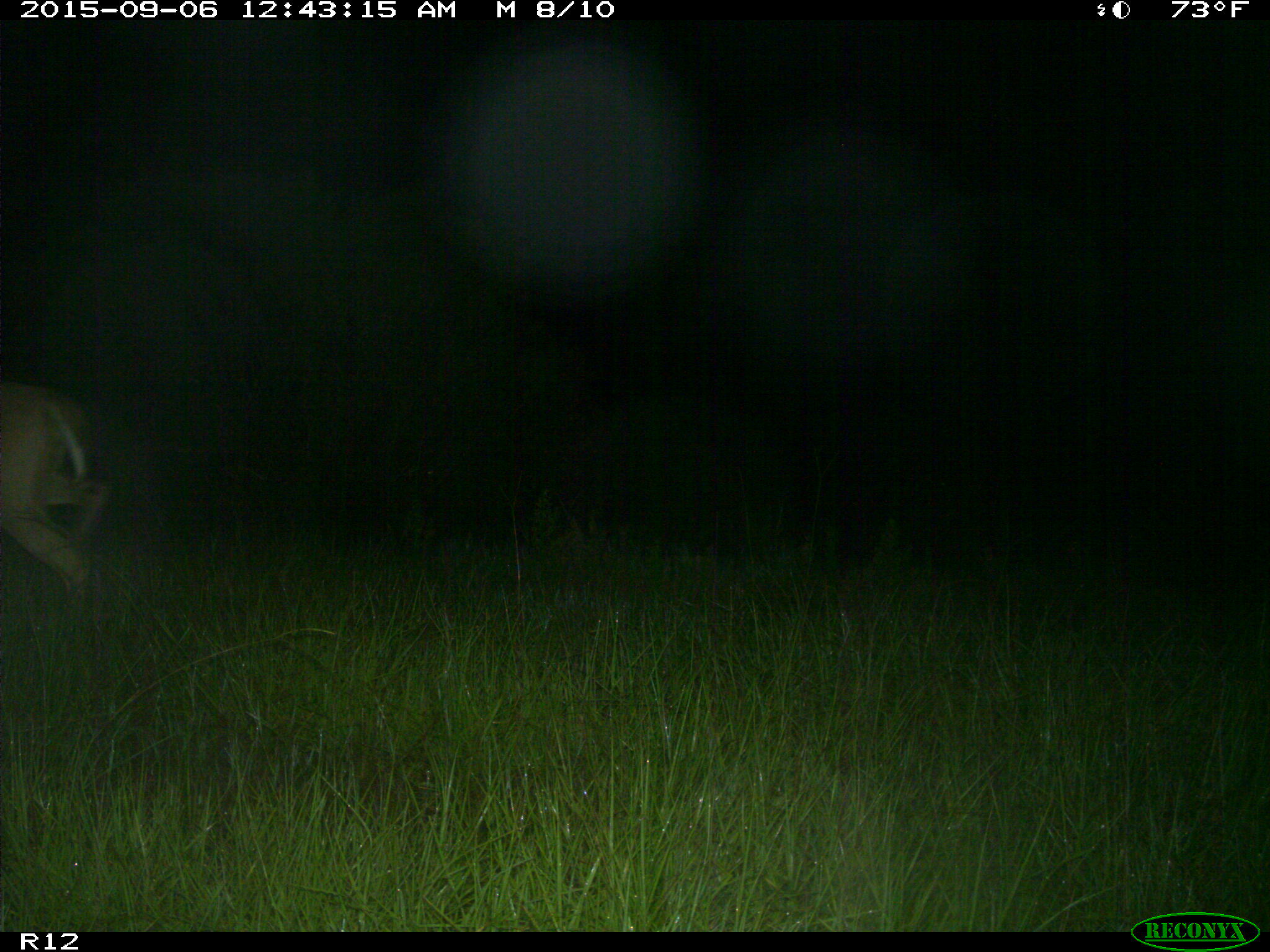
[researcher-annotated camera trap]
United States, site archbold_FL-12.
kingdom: Animalia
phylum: Chordata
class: Mammalia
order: Artiodactyla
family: Cervidae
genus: Odocoileus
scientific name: Odocoileus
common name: deer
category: unidentified deer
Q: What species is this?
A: Unidentified deer (deer) (Odocoileus).